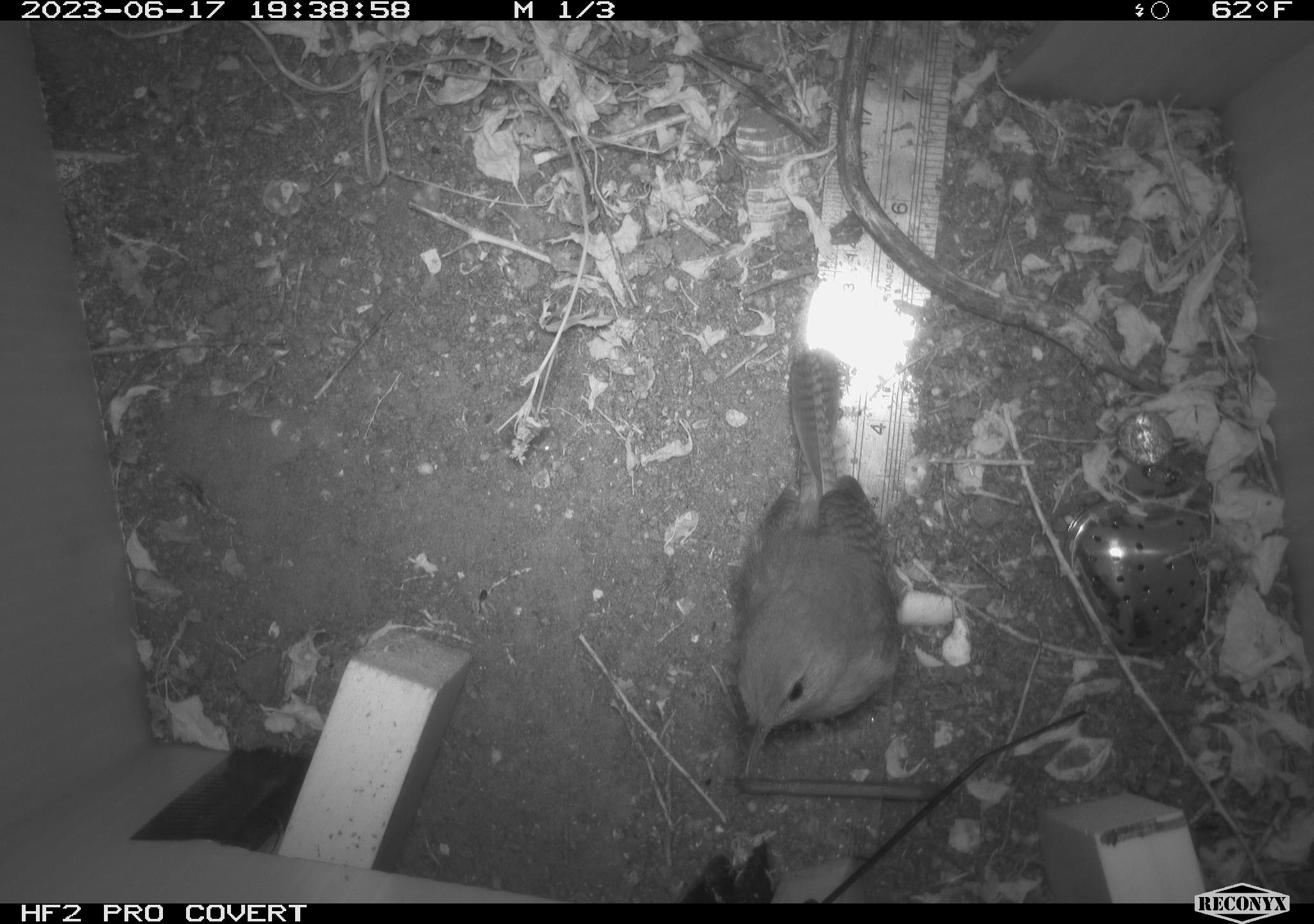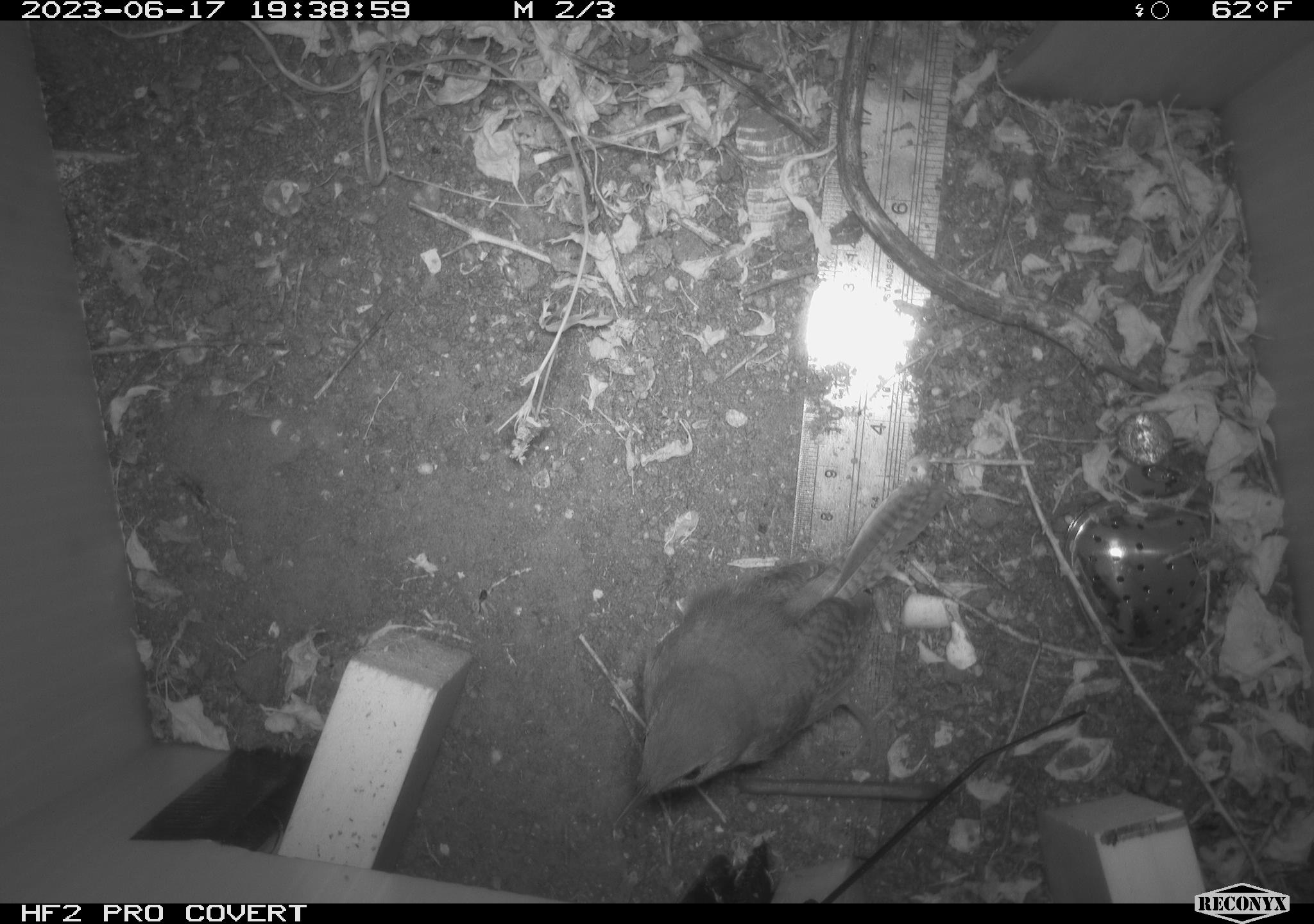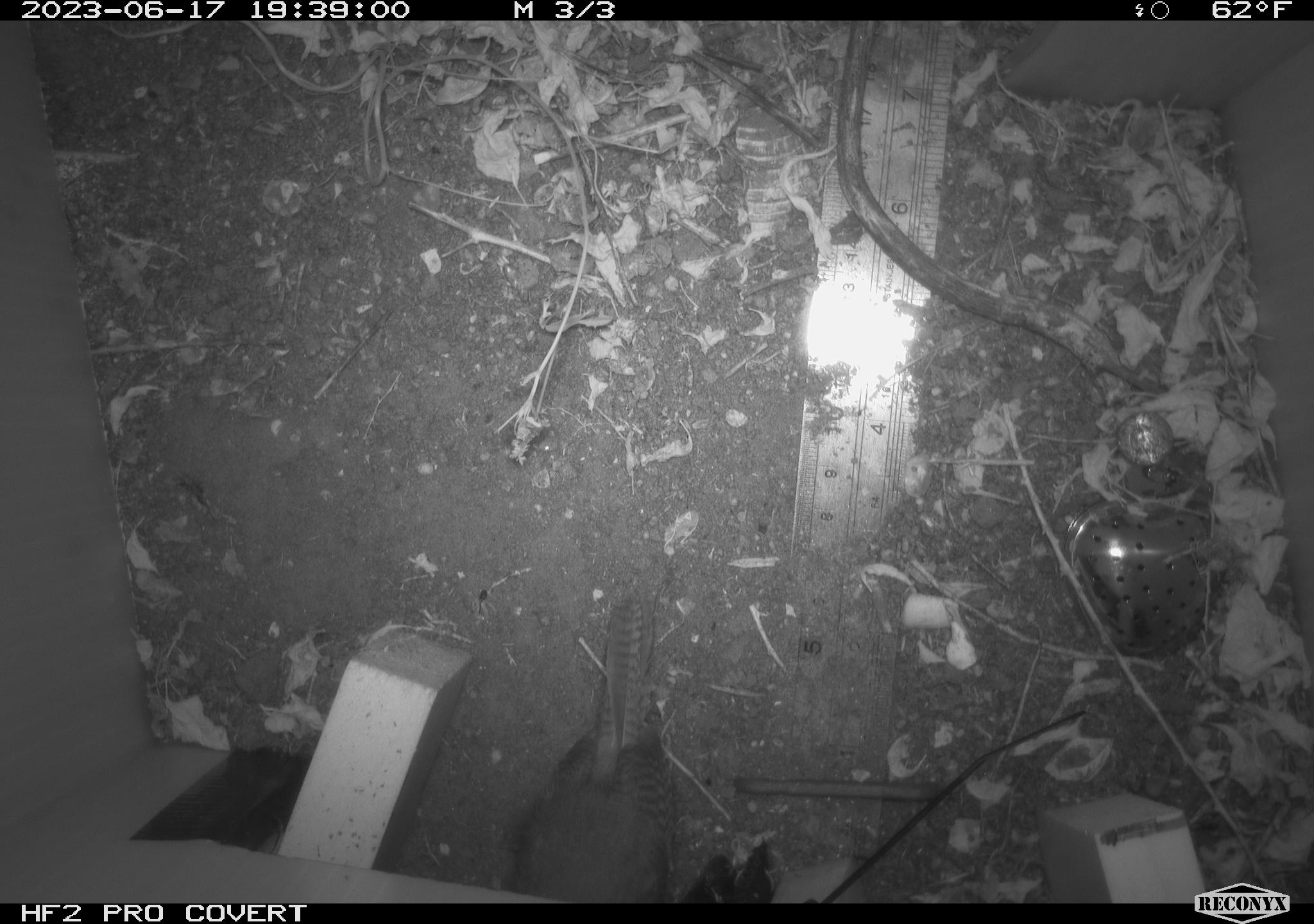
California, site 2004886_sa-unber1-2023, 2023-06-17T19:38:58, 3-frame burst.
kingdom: Animalia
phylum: Chordata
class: Aves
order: Passeriformes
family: Troglodytidae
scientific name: Troglodytidae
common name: wren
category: troglodytidae family